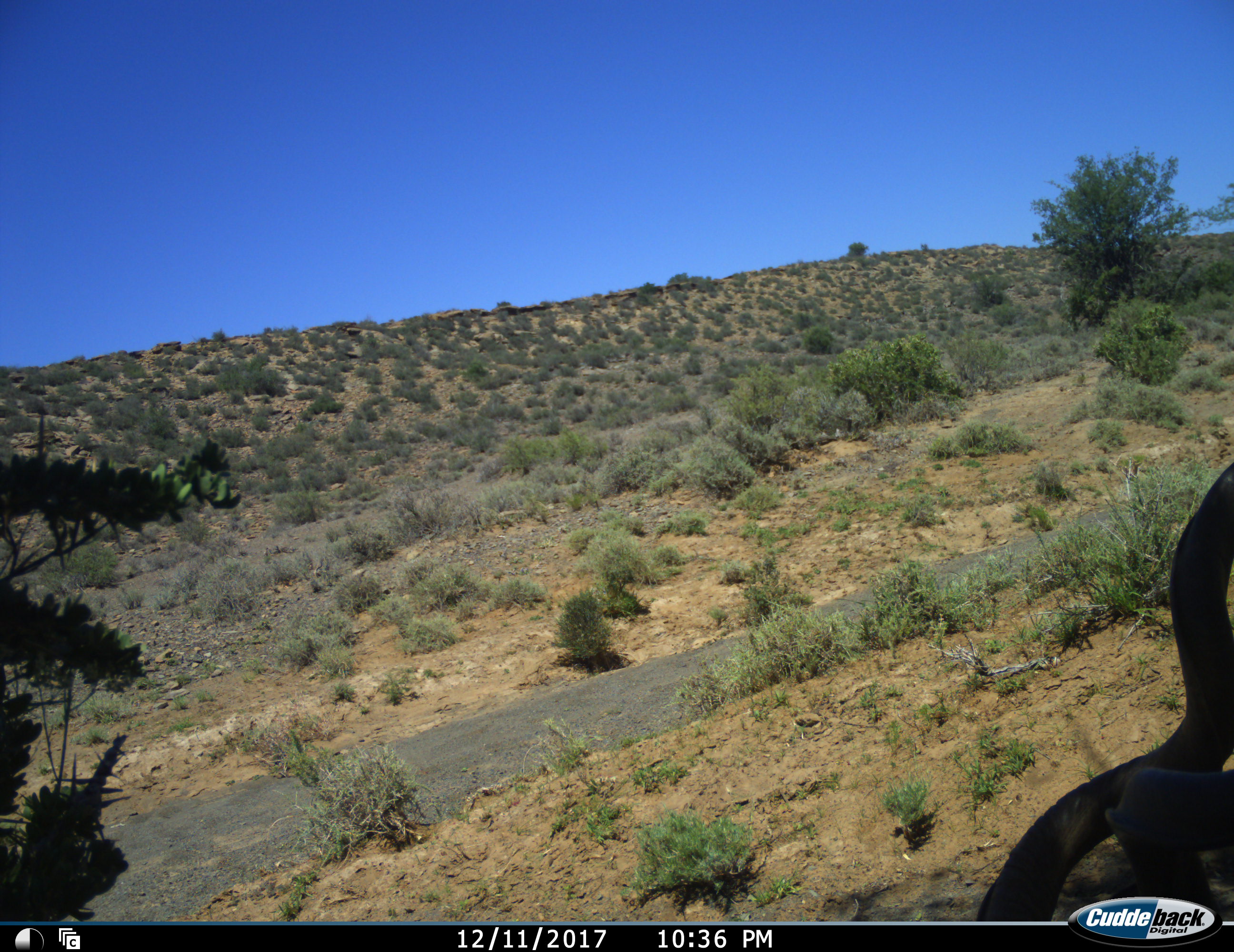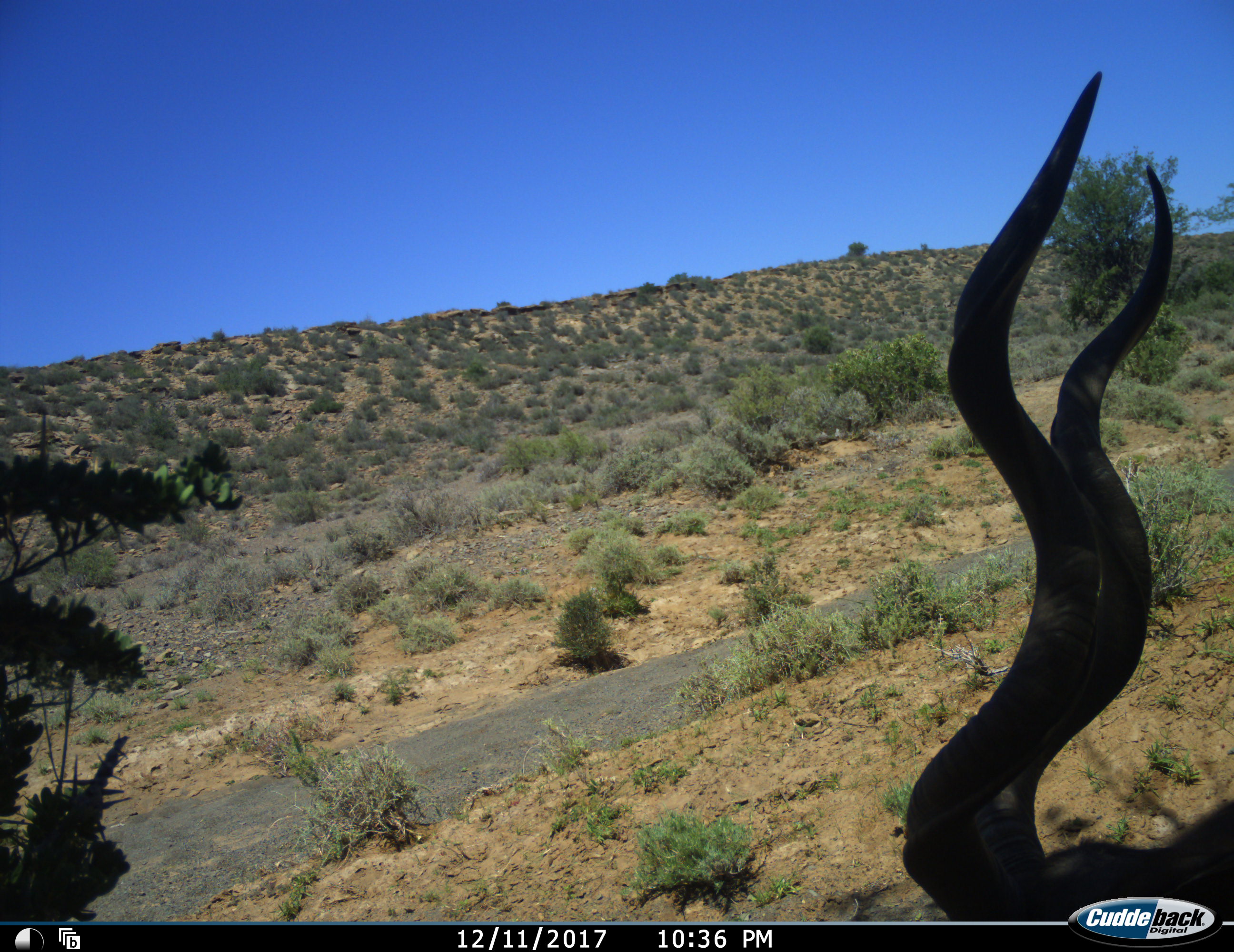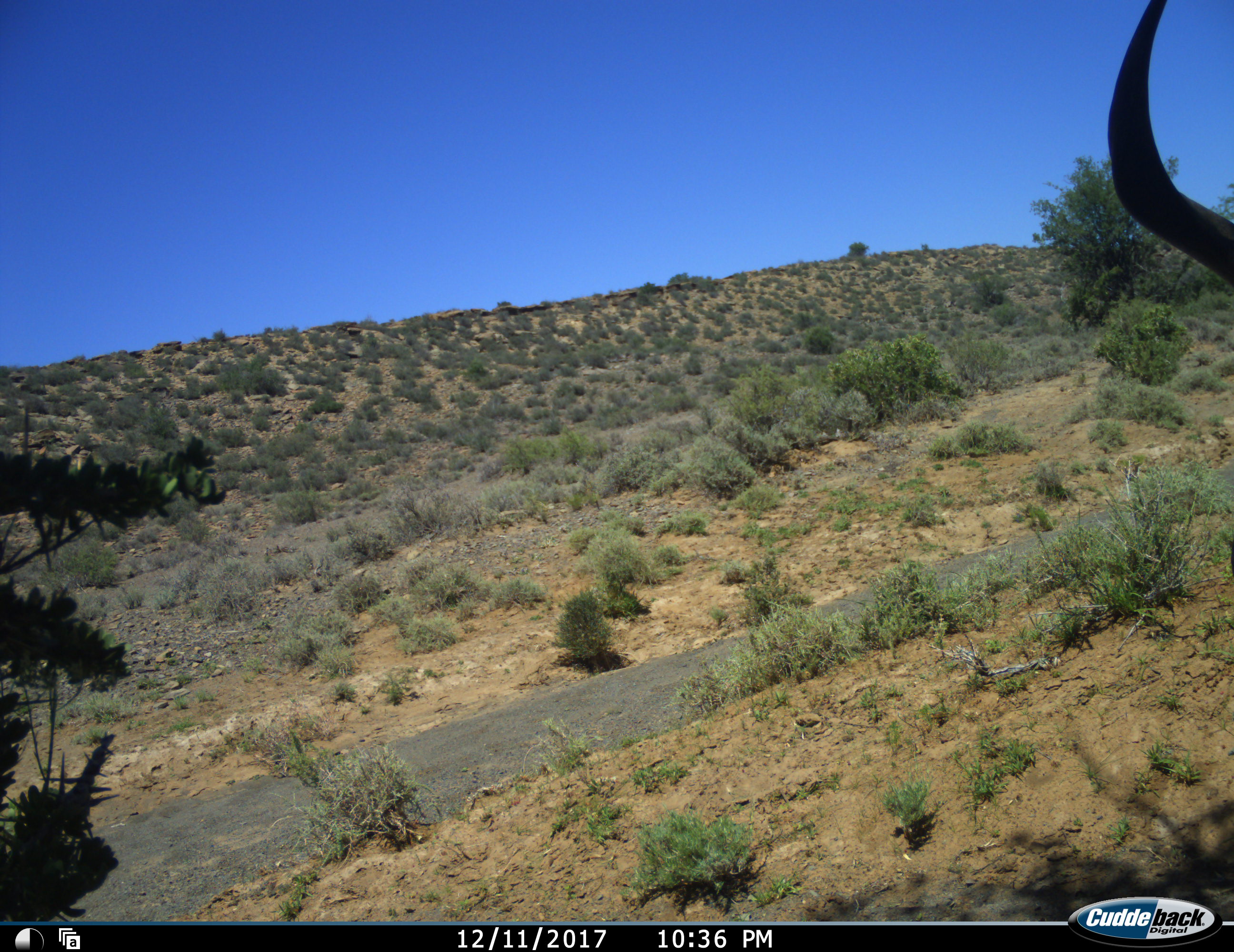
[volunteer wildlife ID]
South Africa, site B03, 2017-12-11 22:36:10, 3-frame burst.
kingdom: Animalia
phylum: Chordata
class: Mammalia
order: Artiodactyla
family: Bovidae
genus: Tragelaphus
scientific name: Tragelaphus strepsiceros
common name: greater kudu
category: kudu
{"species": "kudu (greater kudu) (Tragelaphus strepsiceros)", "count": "1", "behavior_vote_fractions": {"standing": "33%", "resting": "17%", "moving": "50%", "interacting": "0%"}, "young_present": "0%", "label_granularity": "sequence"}